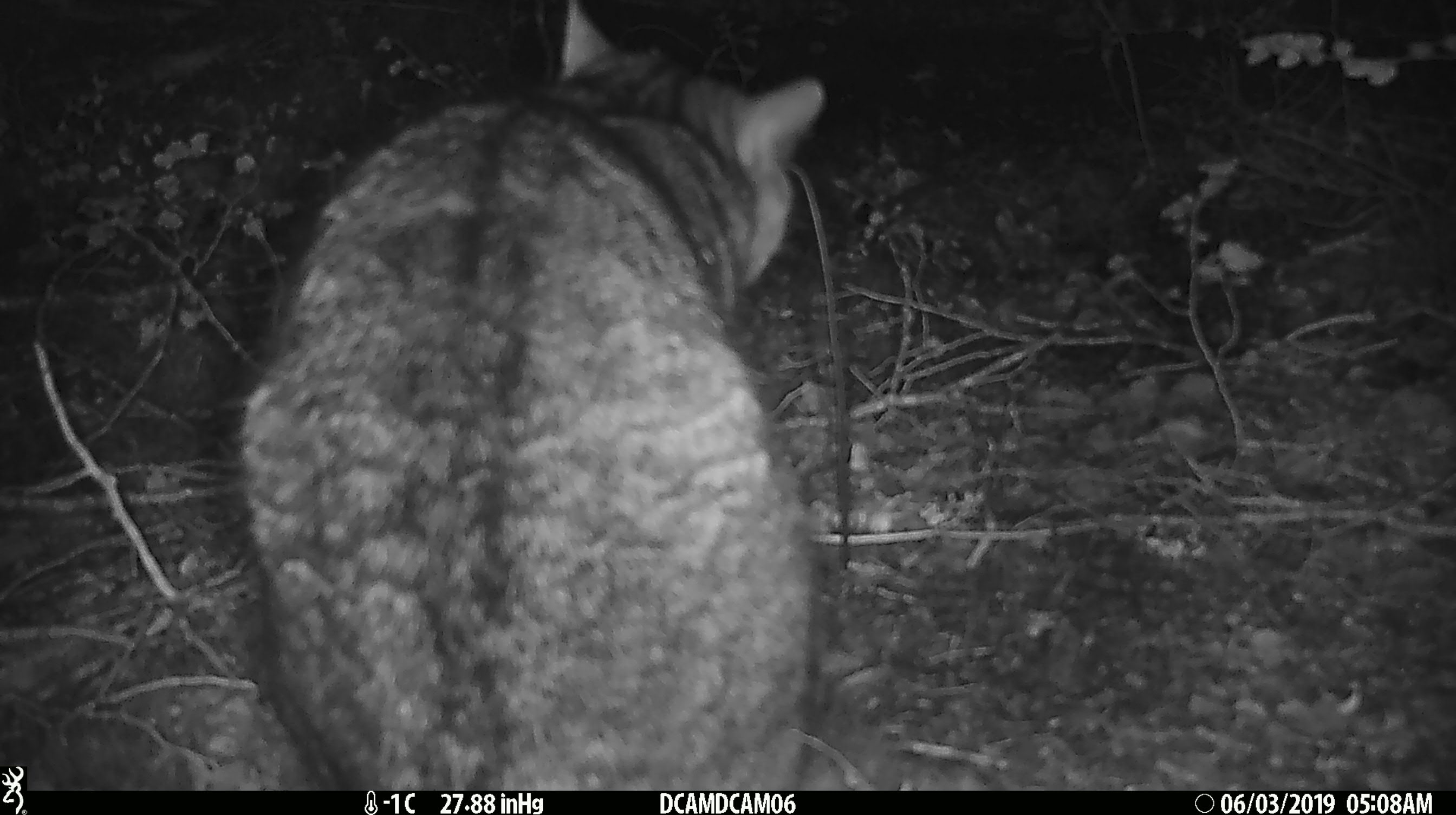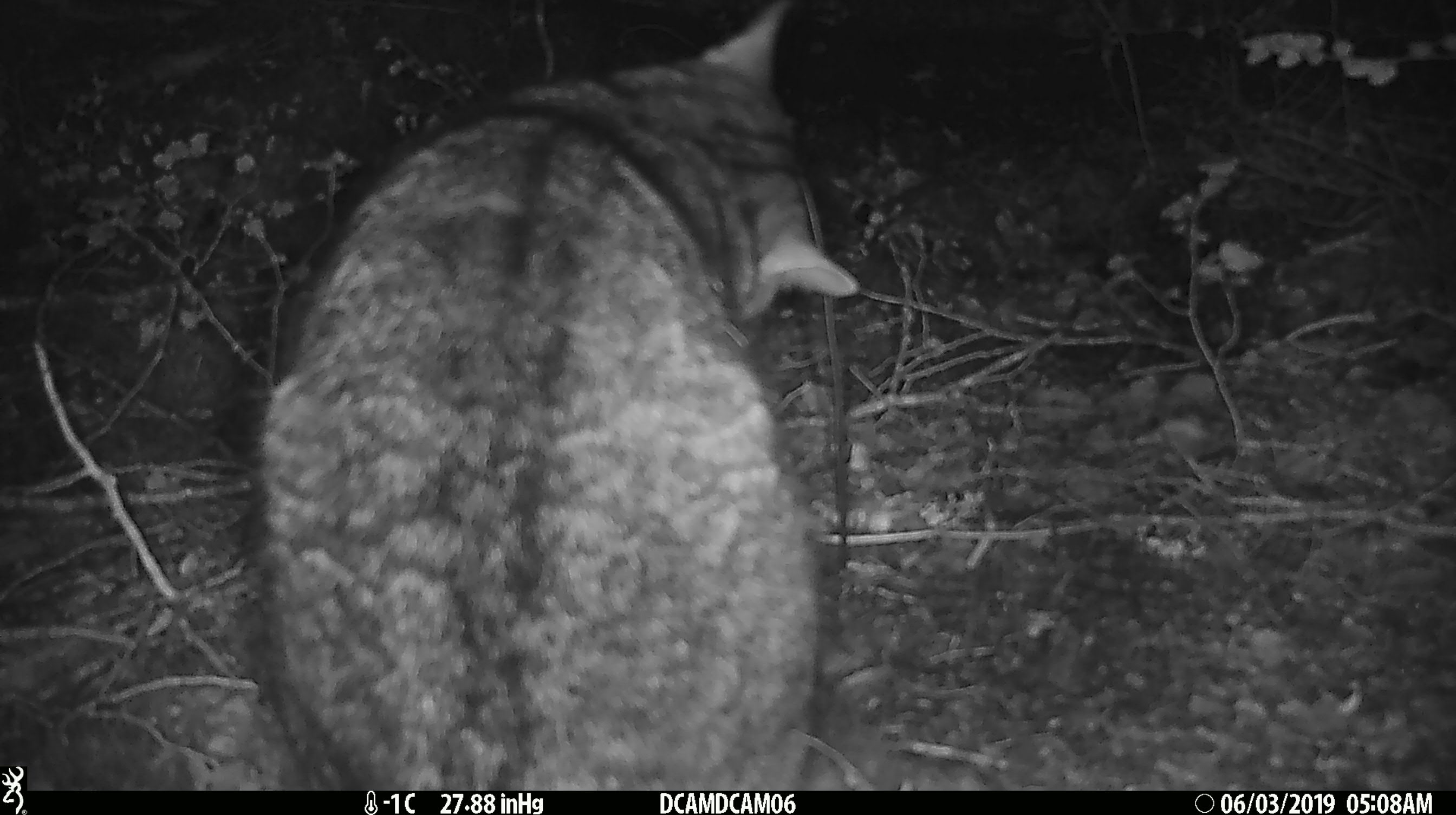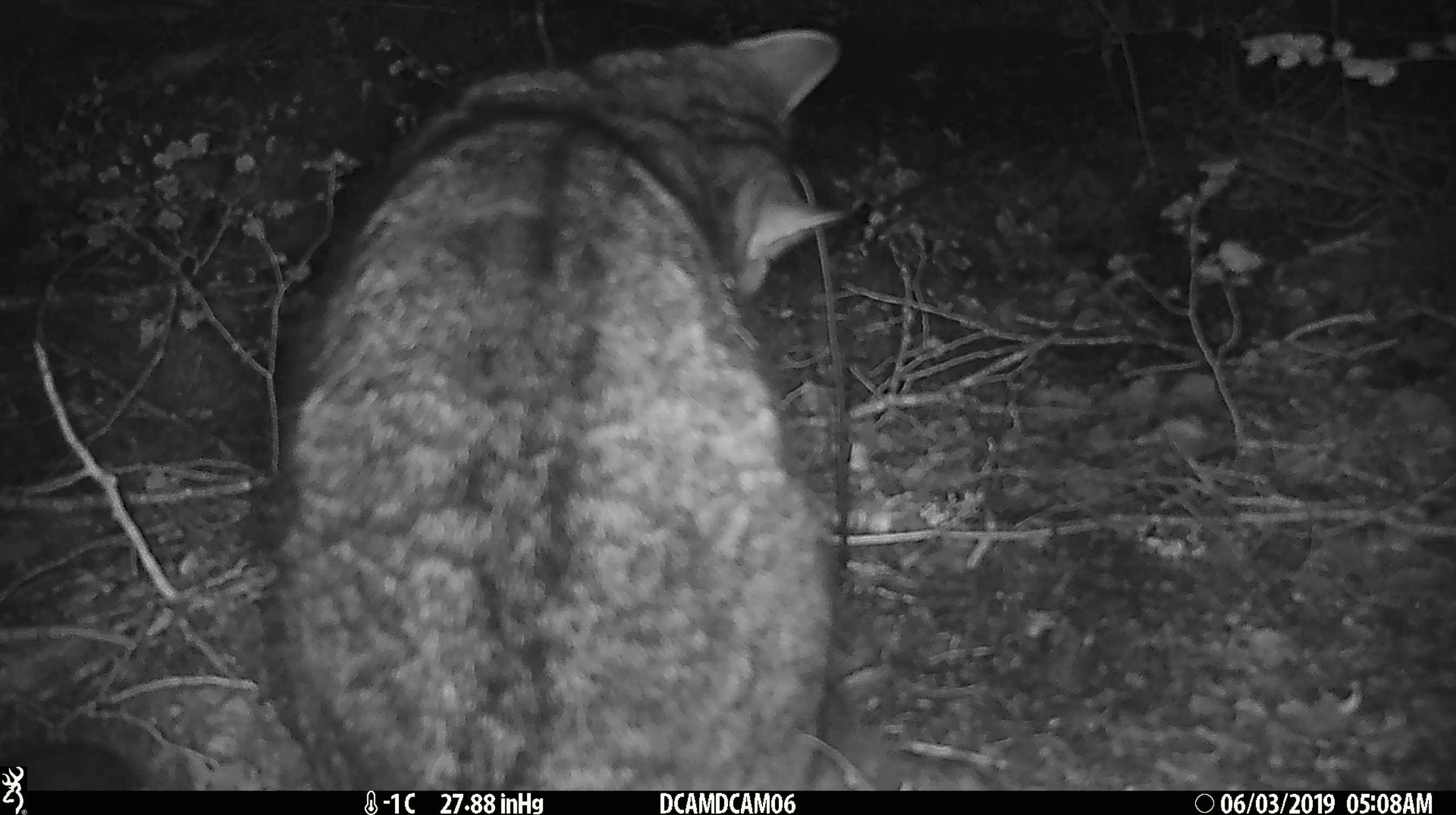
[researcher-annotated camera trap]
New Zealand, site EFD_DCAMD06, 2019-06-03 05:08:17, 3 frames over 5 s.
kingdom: Animalia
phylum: Chordata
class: Mammalia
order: Carnivora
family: Felidae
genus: Felis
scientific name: Felis catus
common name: domestic cat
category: cat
Cat (domestic cat) (Felis catus).